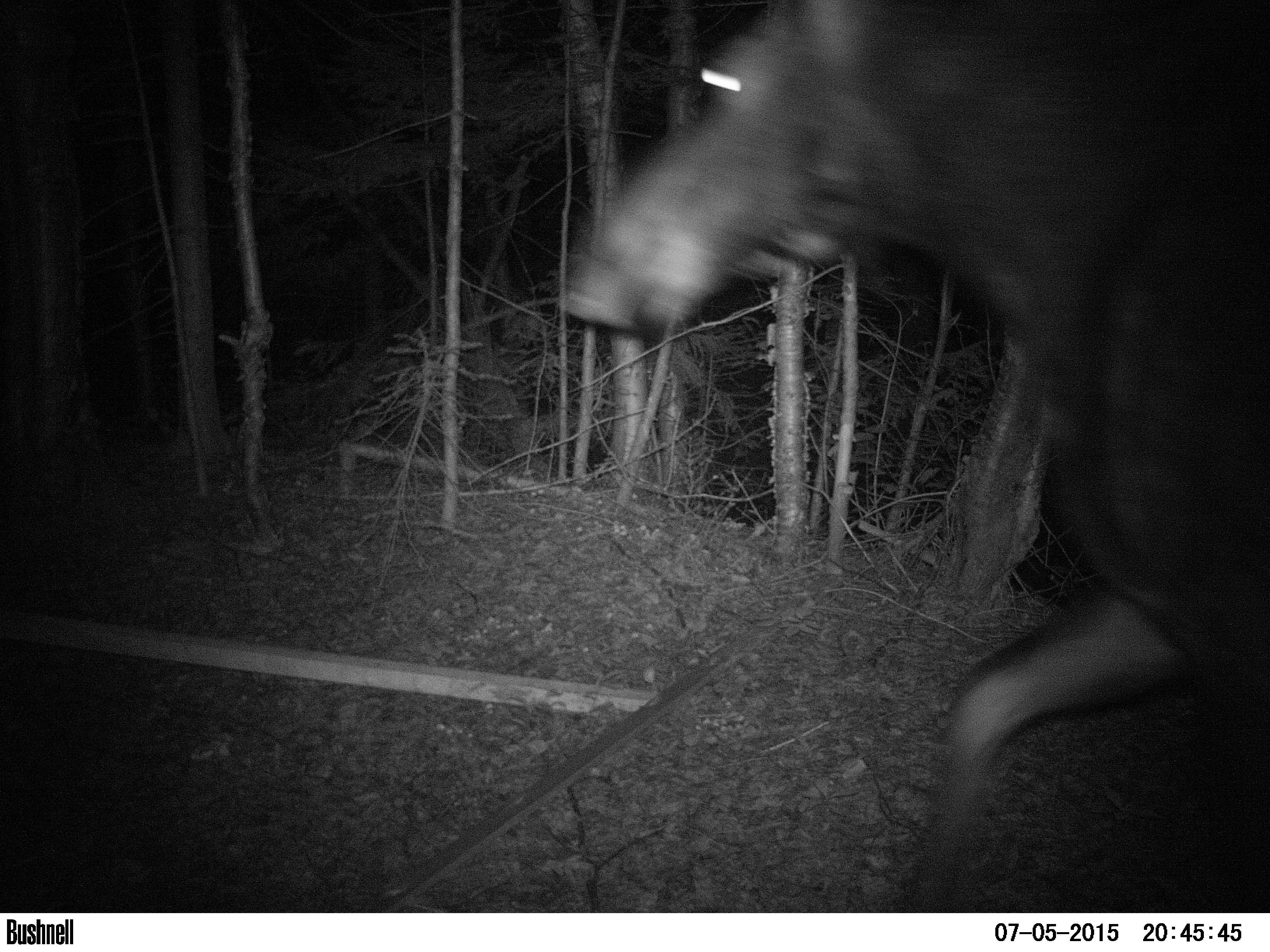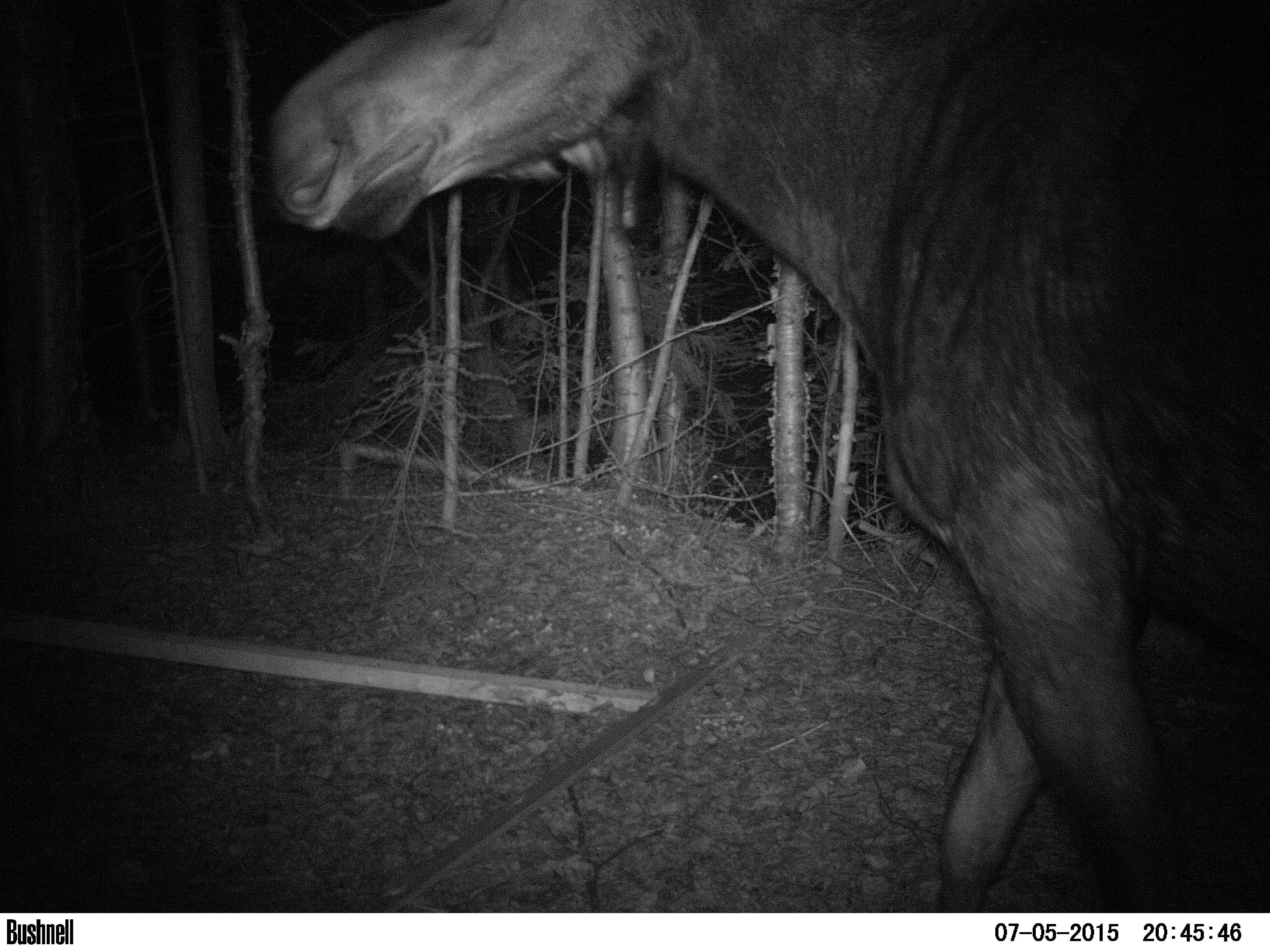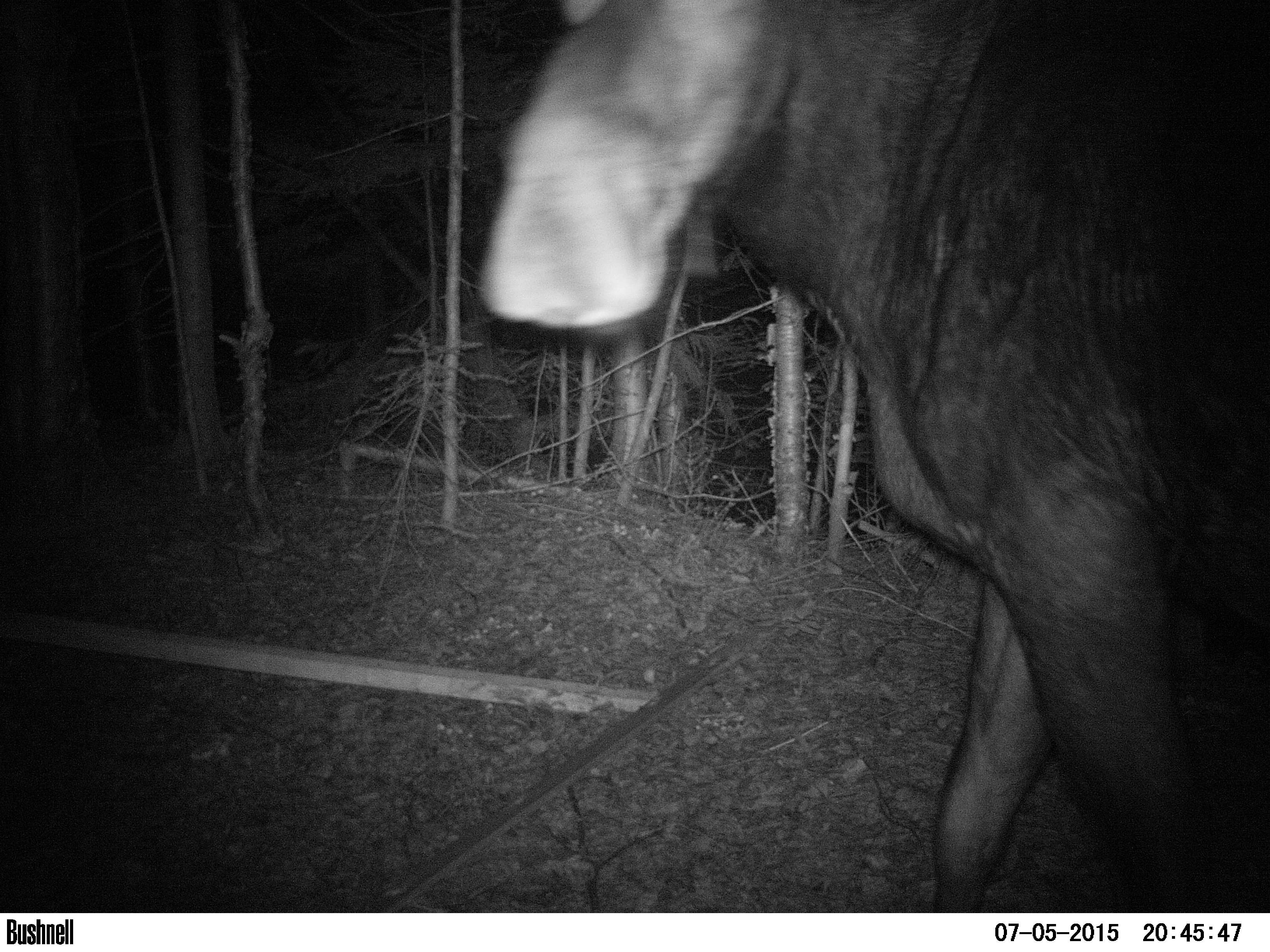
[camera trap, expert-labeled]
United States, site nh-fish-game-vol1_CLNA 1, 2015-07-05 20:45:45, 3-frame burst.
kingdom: Animalia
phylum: Chordata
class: Mammalia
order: Artiodactyla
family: Cervidae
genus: Alces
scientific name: Alces alces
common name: moose